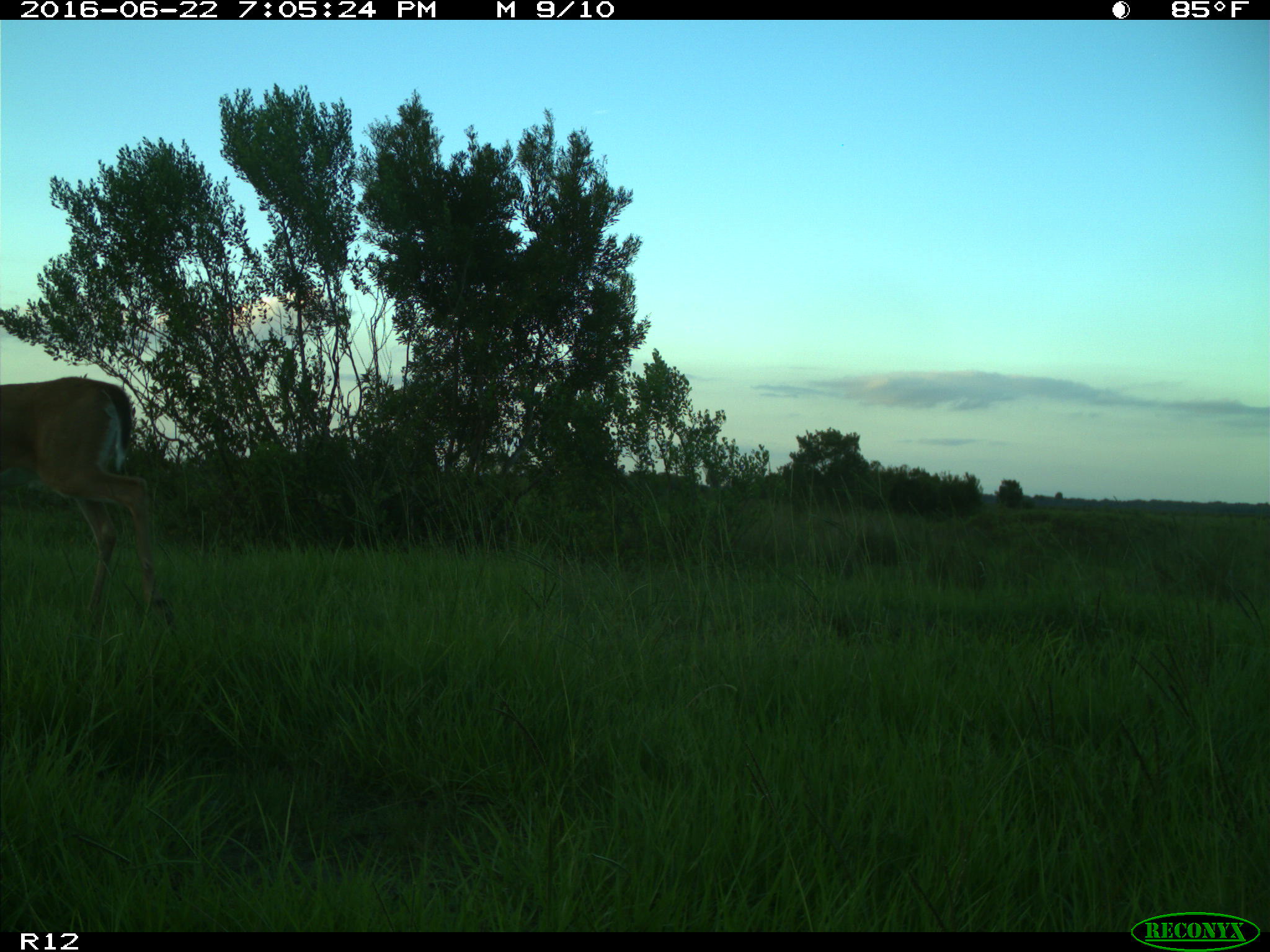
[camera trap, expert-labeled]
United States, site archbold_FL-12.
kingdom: Animalia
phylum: Chordata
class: Mammalia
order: Artiodactyla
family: Cervidae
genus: Odocoileus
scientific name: Odocoileus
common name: deer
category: unidentified deer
Unidentified deer (deer) (Odocoileus).